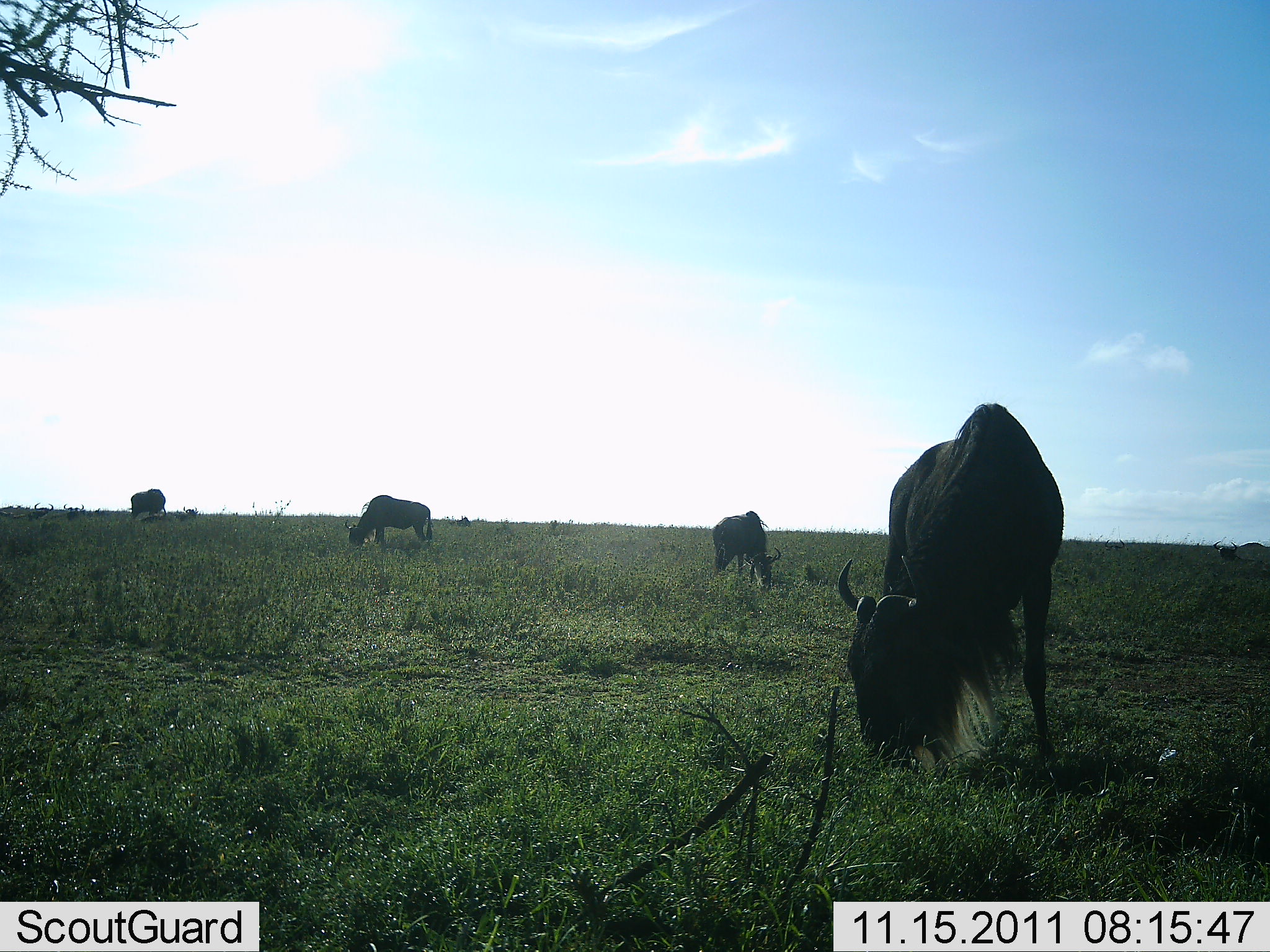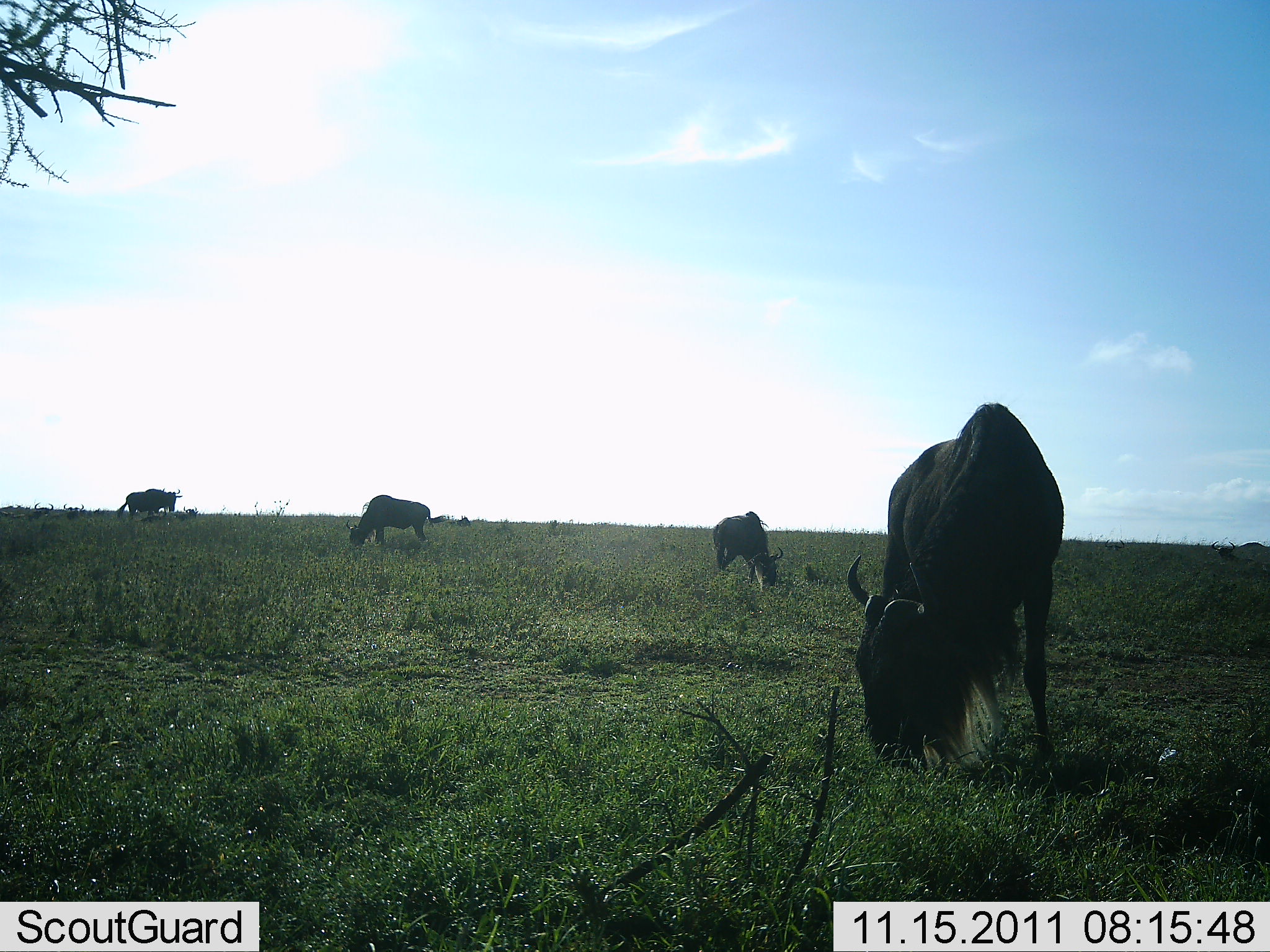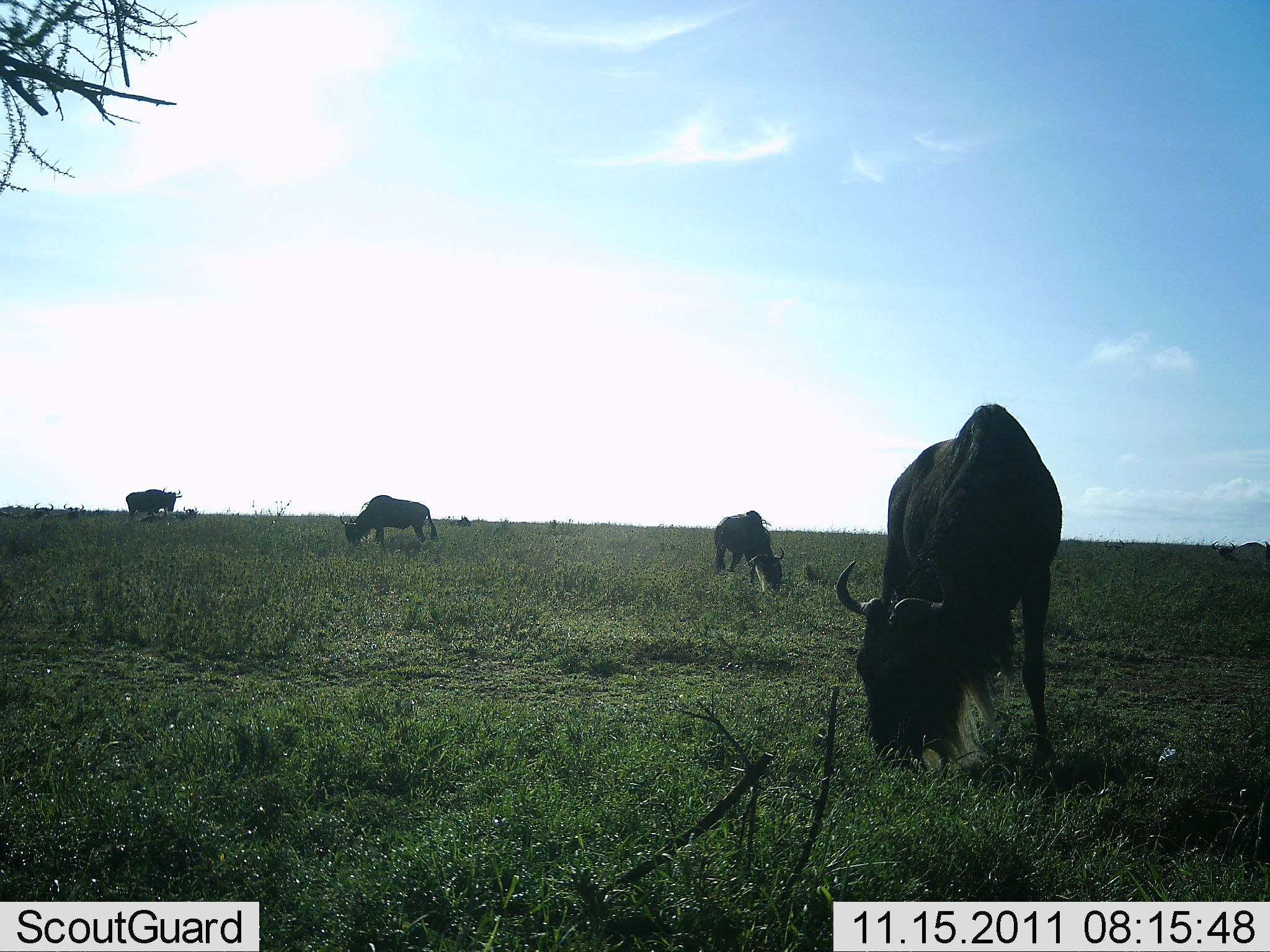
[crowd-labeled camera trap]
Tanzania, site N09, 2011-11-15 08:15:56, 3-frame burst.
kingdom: Animalia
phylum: Chordata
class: Mammalia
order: Artiodactyla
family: Bovidae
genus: Connochaetes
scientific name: Connochaetes taurinus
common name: blue wildebeest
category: wildebeest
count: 4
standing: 25%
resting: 0%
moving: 0%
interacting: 0%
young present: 0%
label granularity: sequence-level